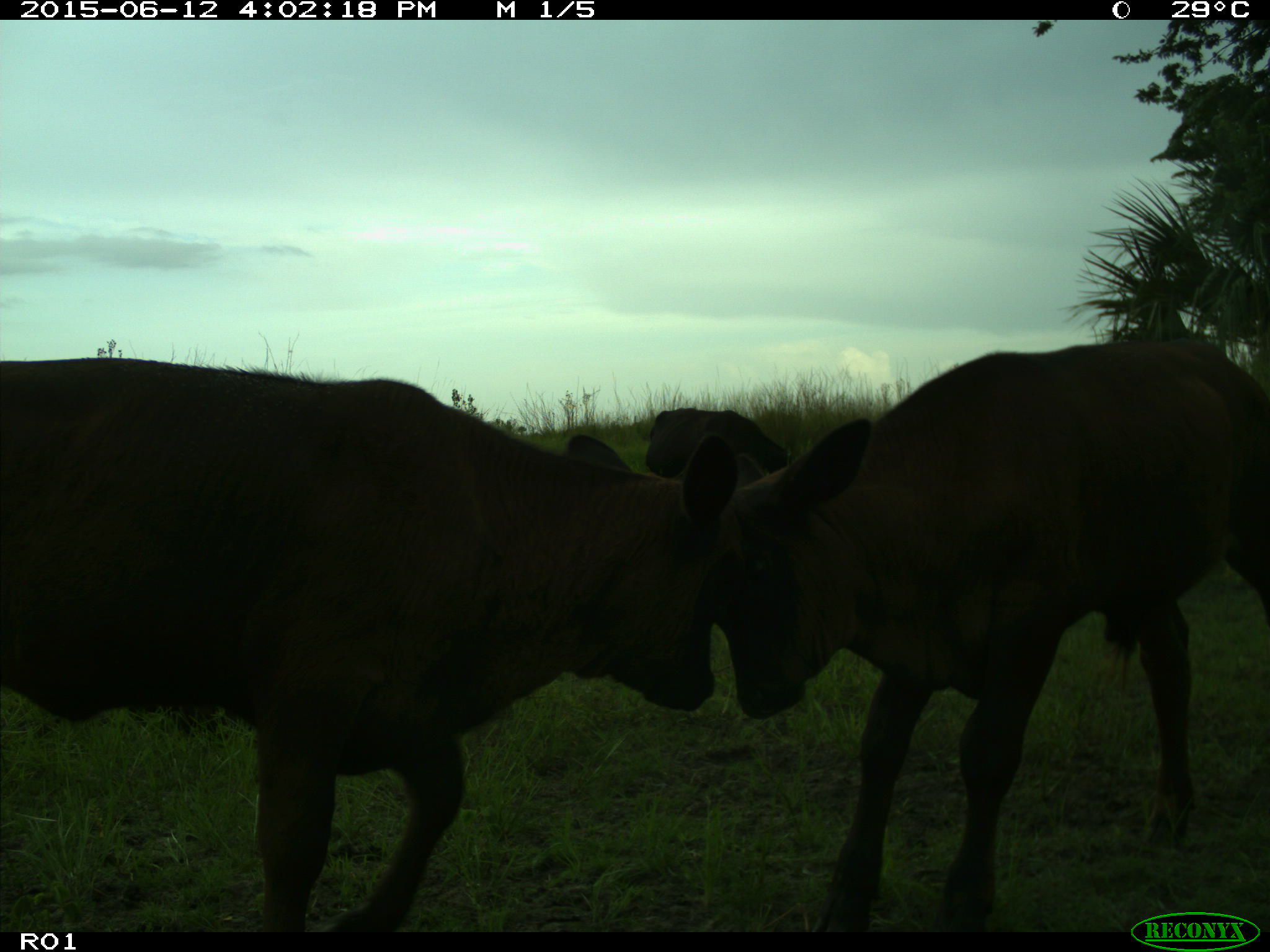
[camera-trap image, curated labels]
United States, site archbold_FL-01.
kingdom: Animalia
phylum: Chordata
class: Mammalia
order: Artiodactyla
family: Bovidae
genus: Bos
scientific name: Bos taurus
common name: domestic cow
Bos taurus (domestic cow).